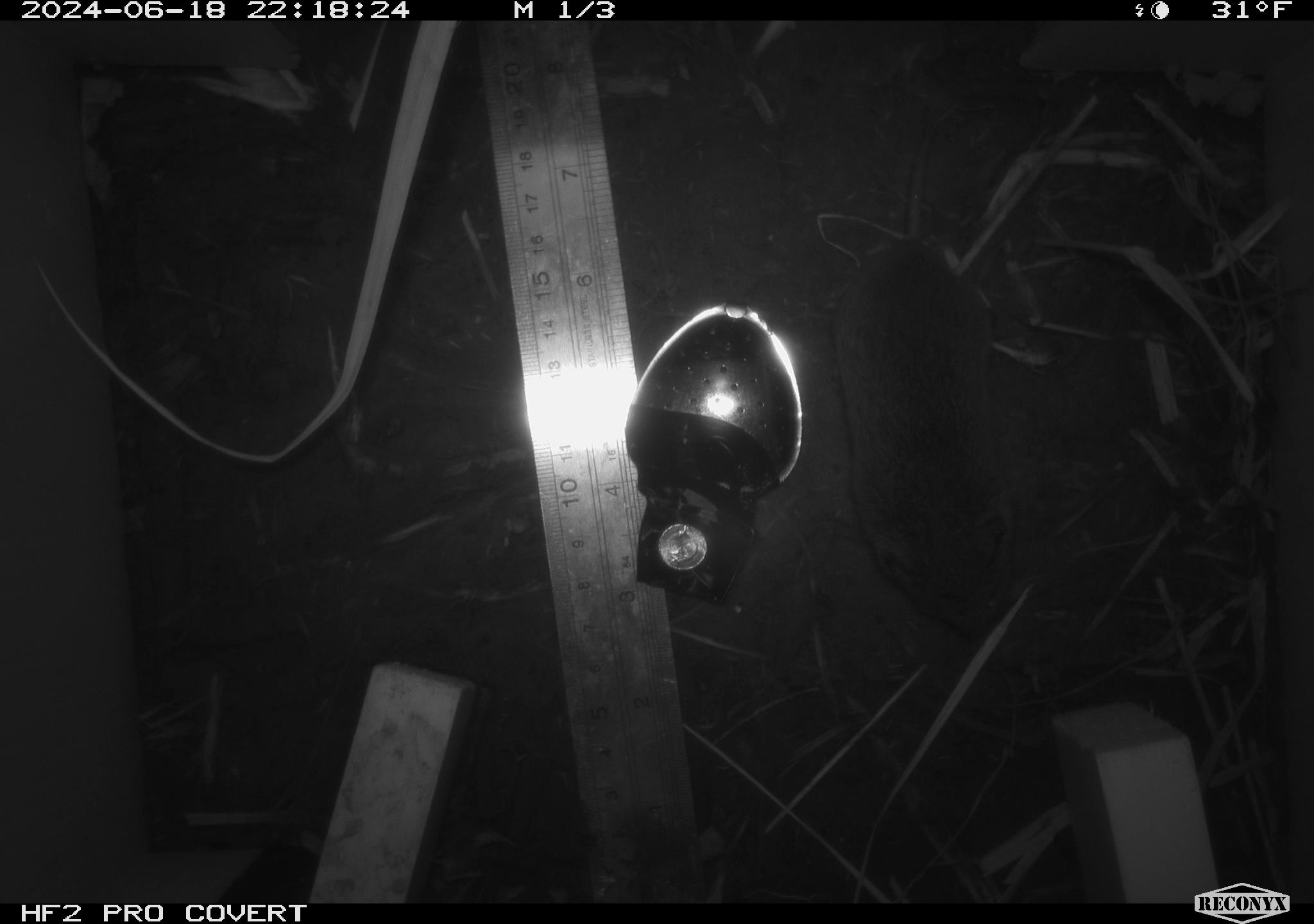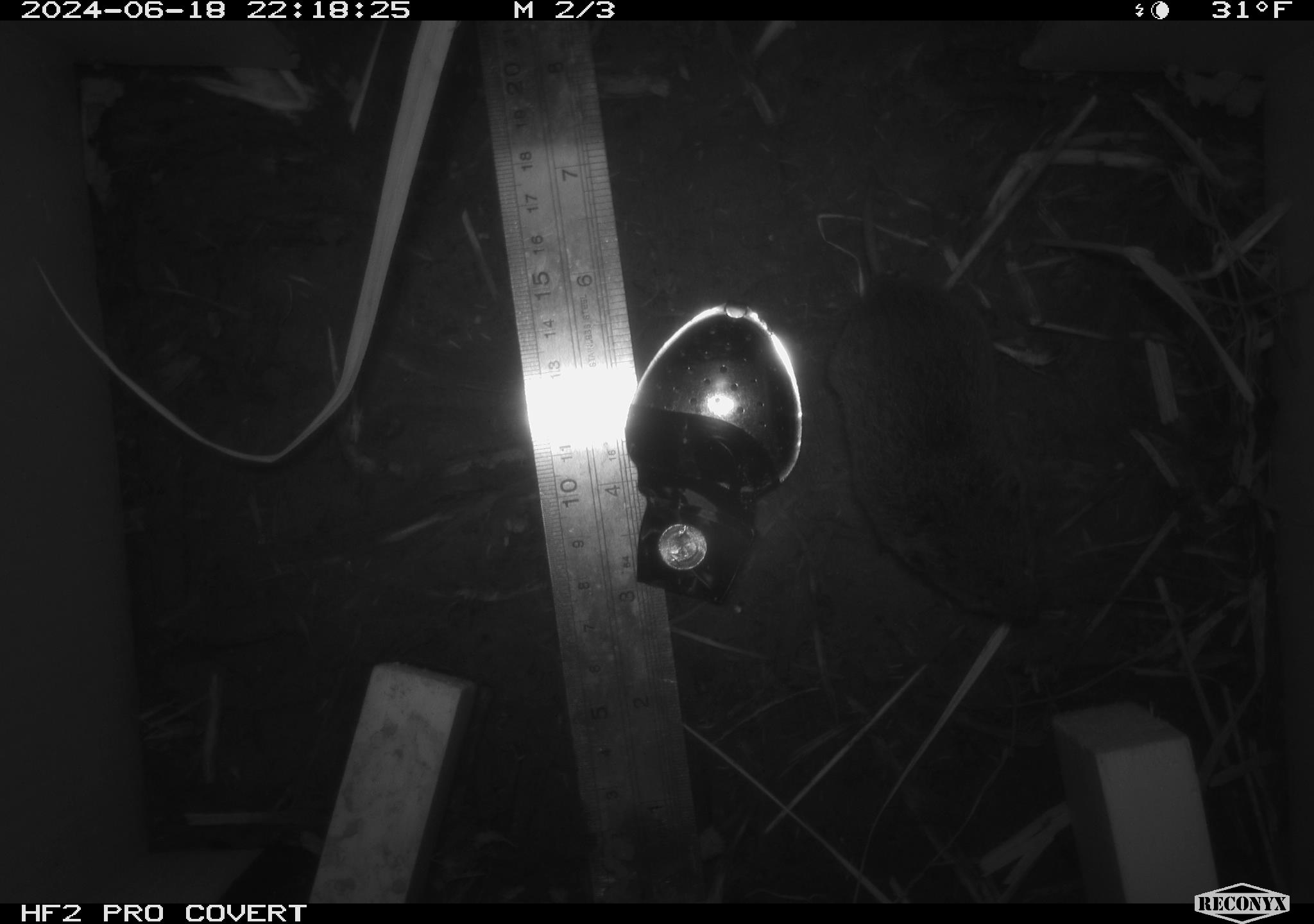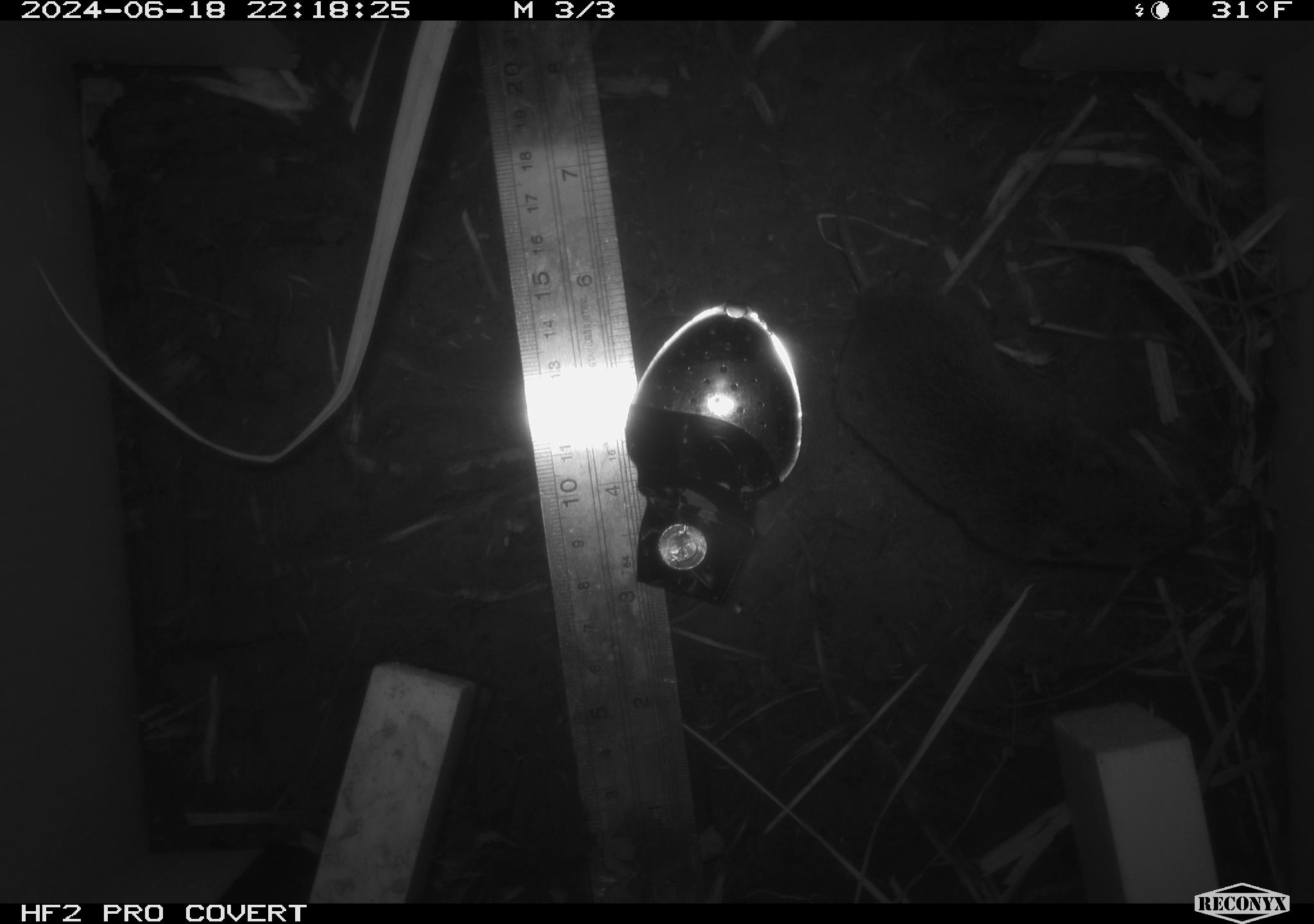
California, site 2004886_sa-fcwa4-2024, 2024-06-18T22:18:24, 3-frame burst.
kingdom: Animalia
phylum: Chordata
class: Mammalia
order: Rodentia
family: Cricetidae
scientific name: Arvicolinae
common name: voles, lemmings, and muskrats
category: arvicolinae subfamily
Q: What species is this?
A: Arvicolinae subfamily (voles, lemmings, and muskrats) (Arvicolinae).